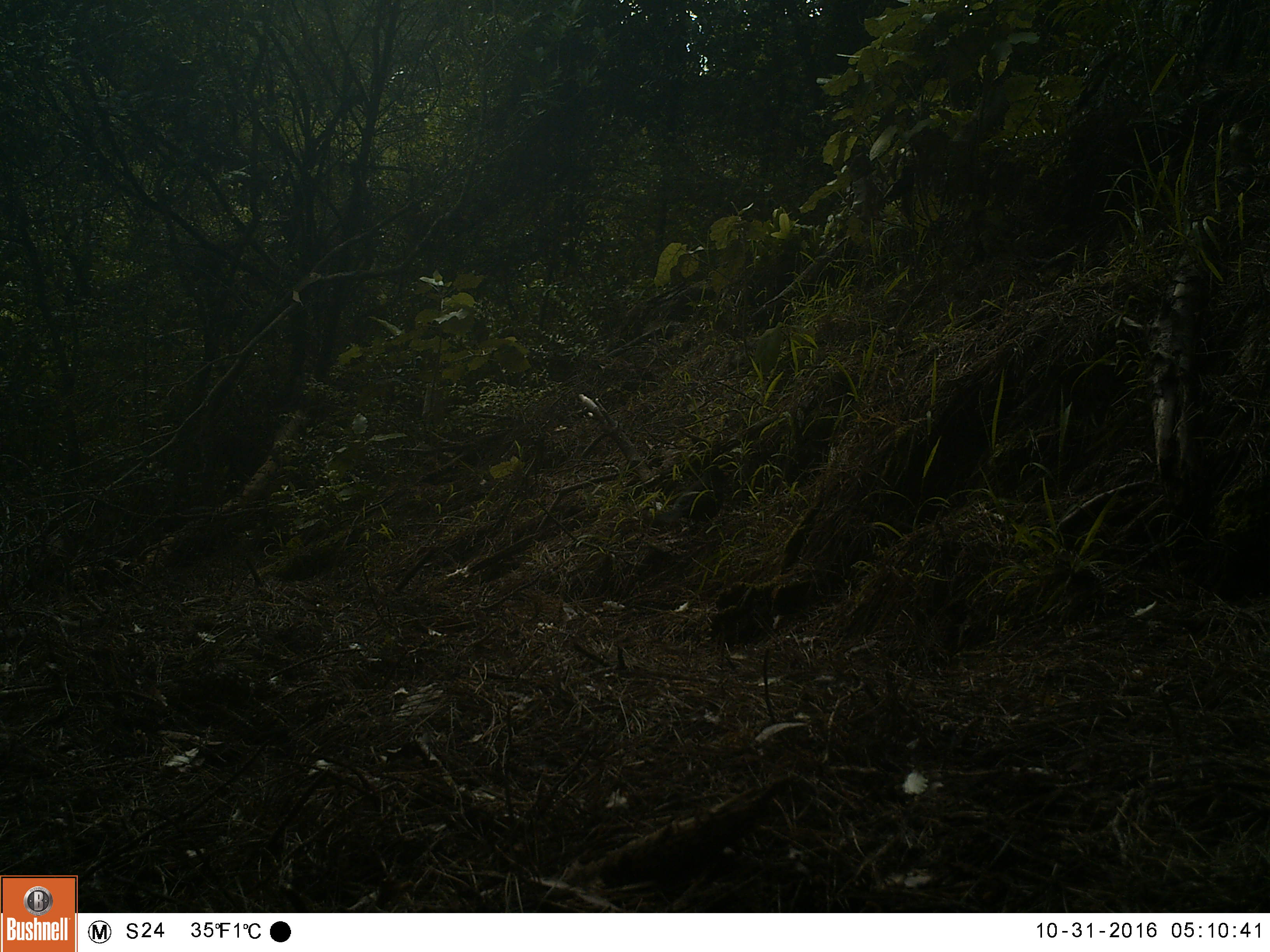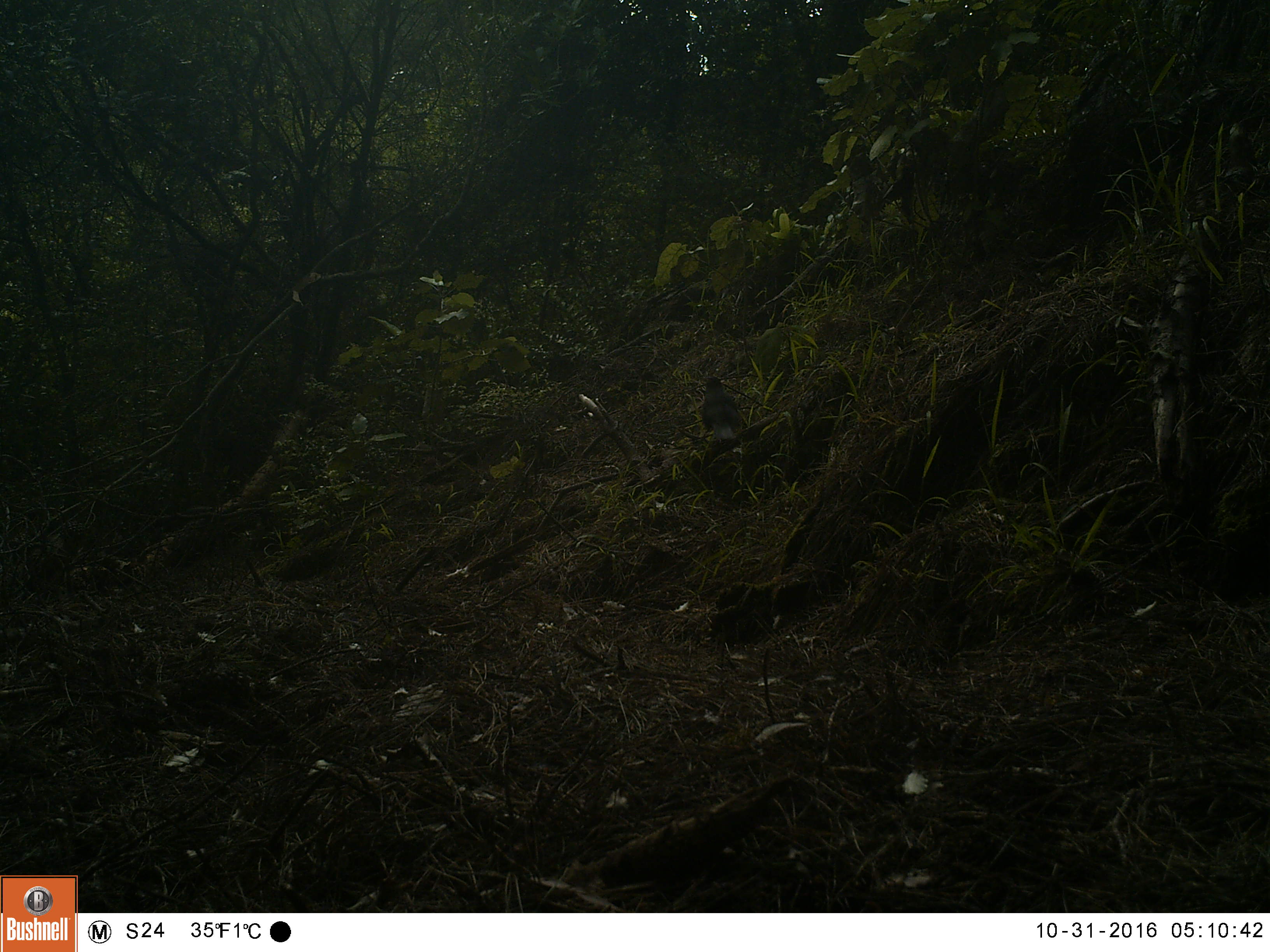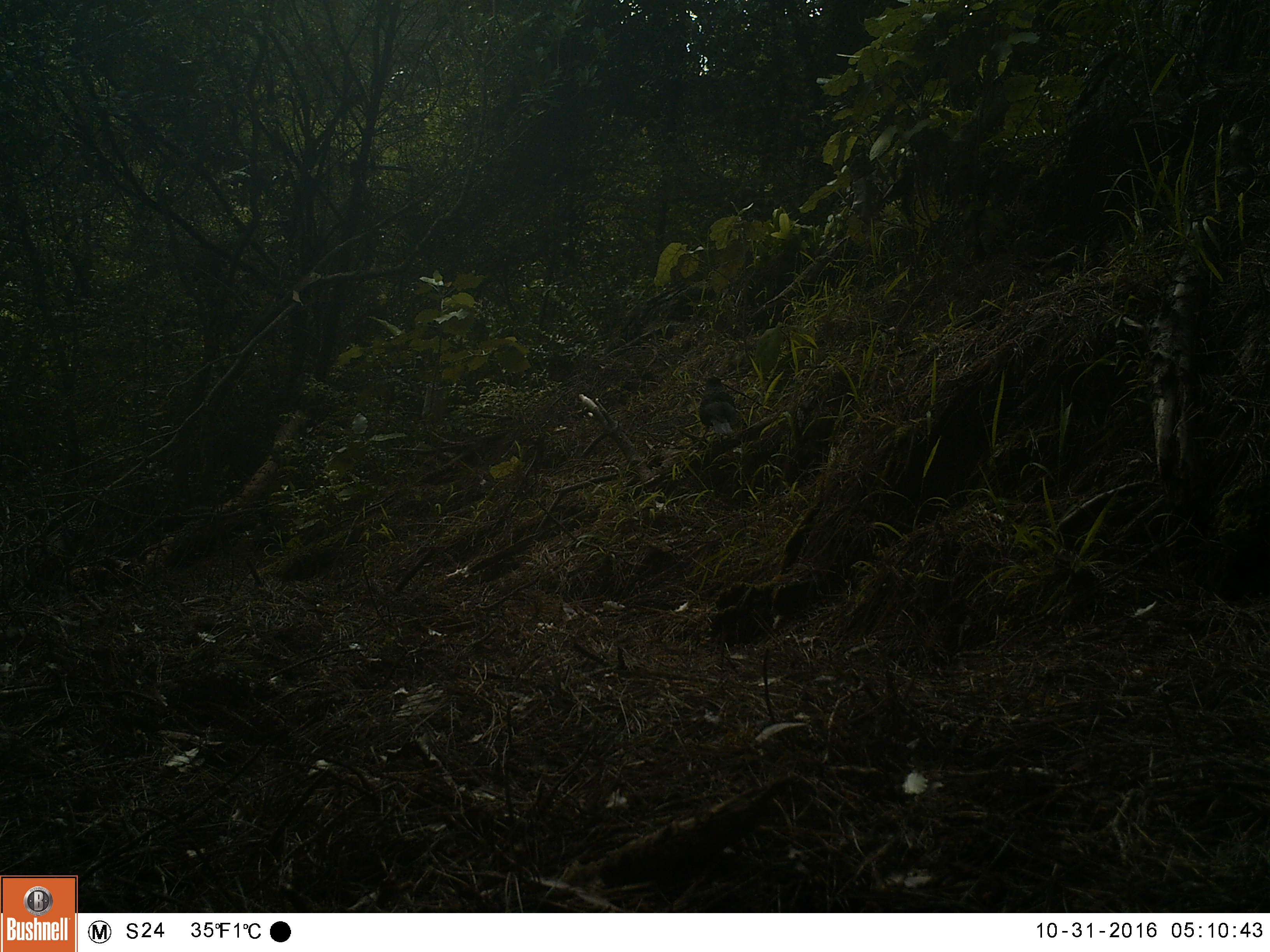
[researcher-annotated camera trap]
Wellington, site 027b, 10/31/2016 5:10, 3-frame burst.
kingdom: Animalia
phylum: Chordata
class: Aves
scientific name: Aves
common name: bird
Bird (Aves).